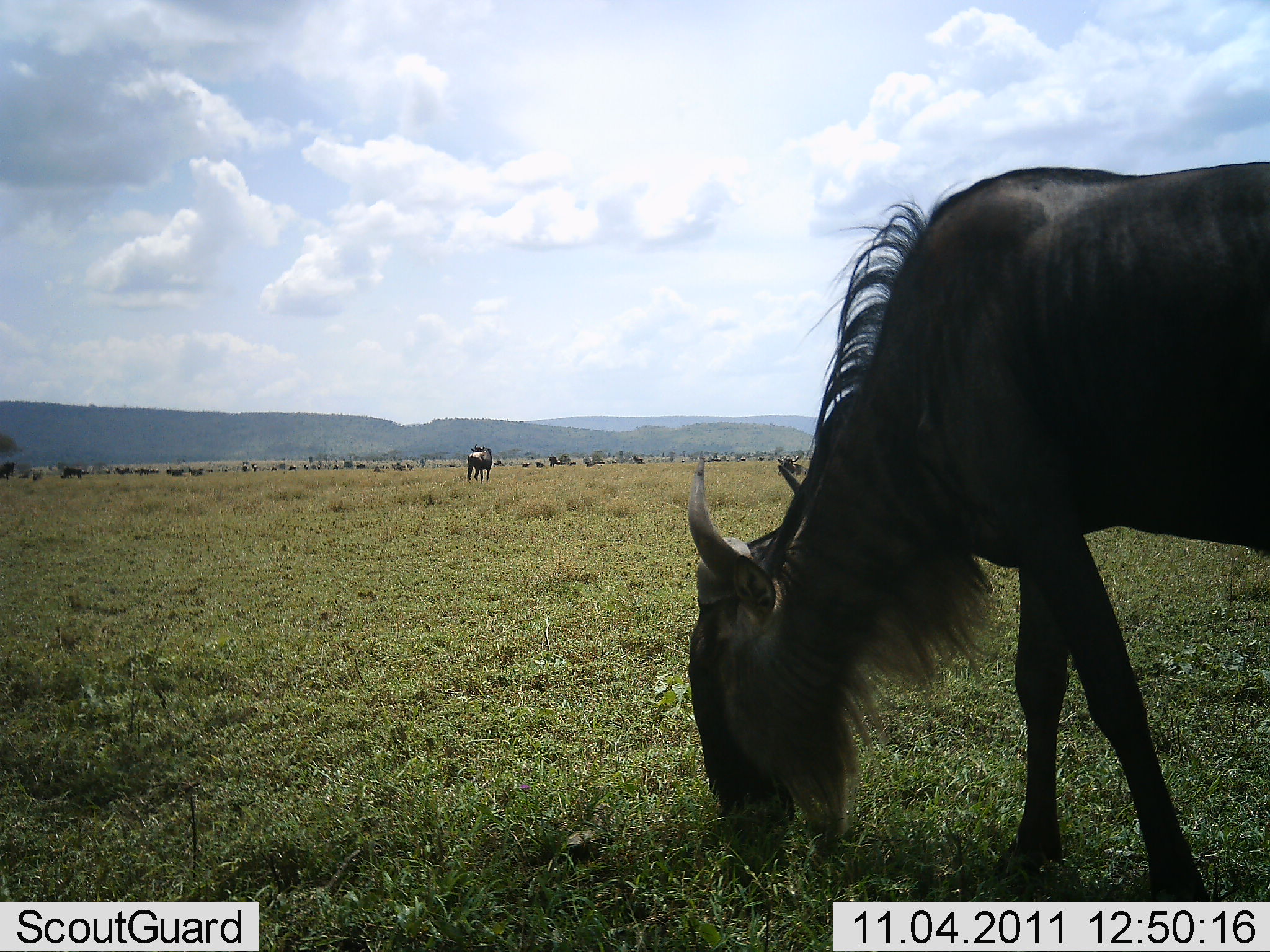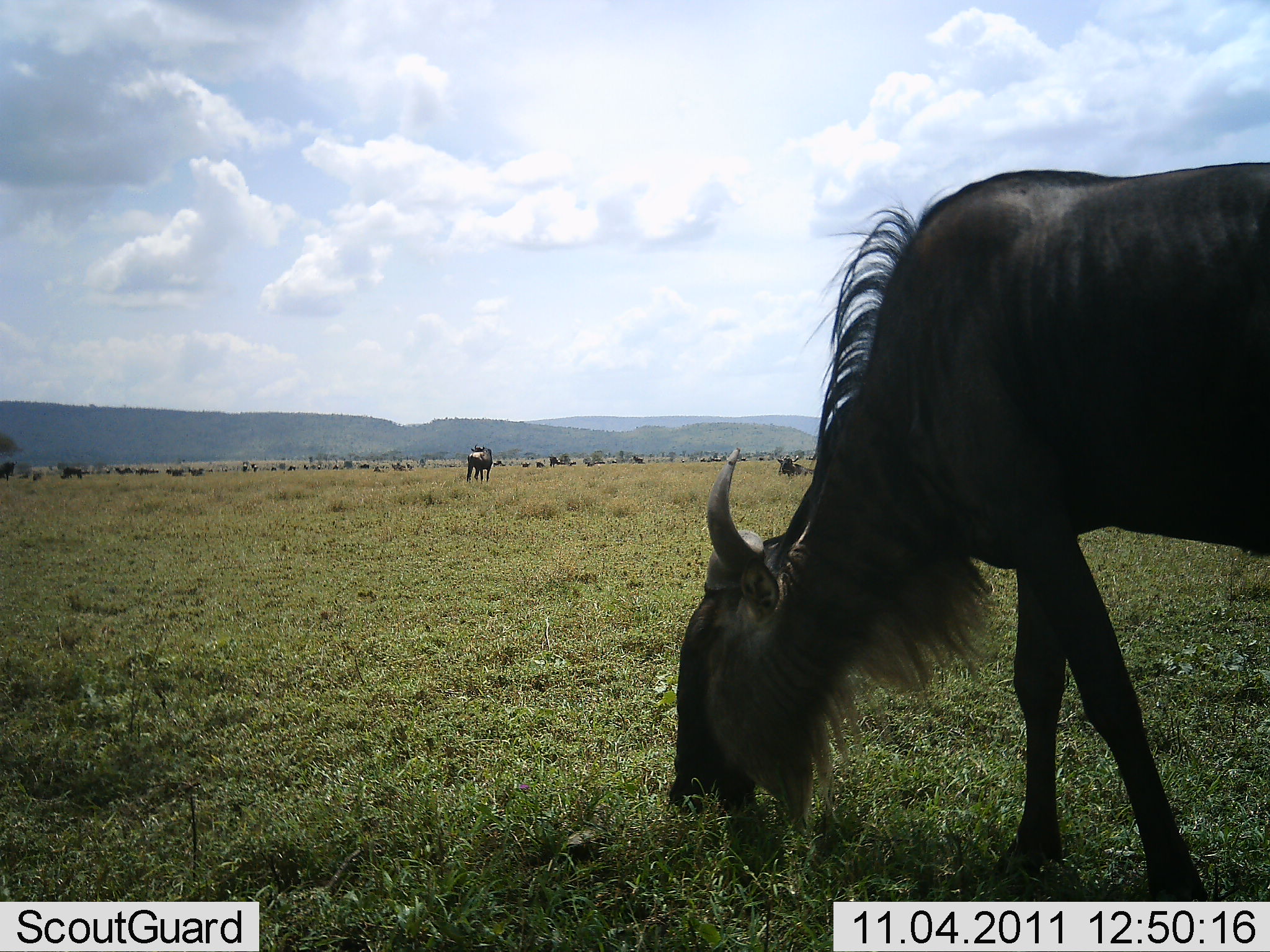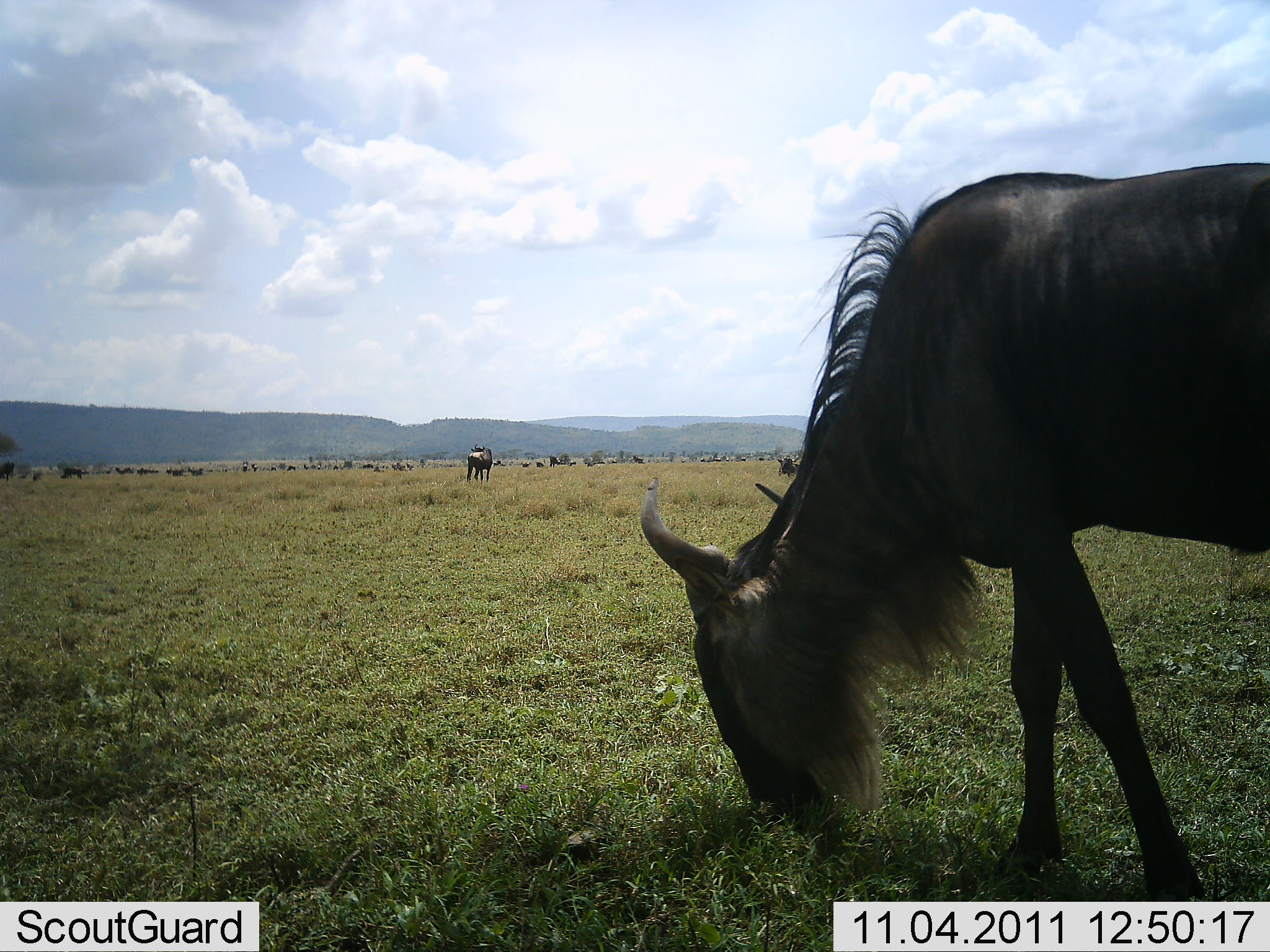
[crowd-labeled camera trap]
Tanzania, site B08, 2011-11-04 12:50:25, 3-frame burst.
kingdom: Animalia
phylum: Chordata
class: Mammalia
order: Artiodactyla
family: Bovidae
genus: Connochaetes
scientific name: Connochaetes taurinus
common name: blue wildebeest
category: wildebeest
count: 2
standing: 42%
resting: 0%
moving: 0%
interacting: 0%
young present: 0%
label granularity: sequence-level